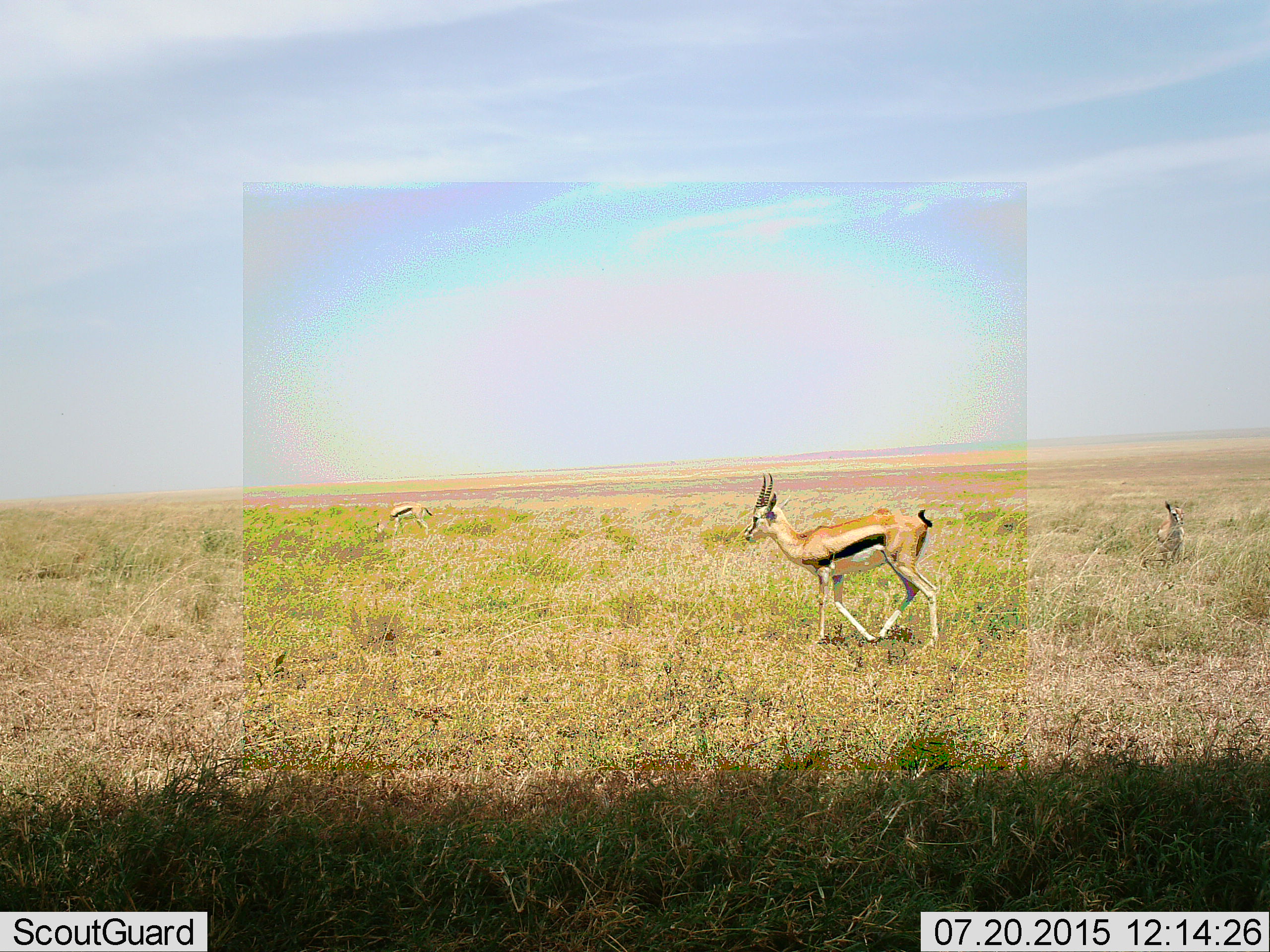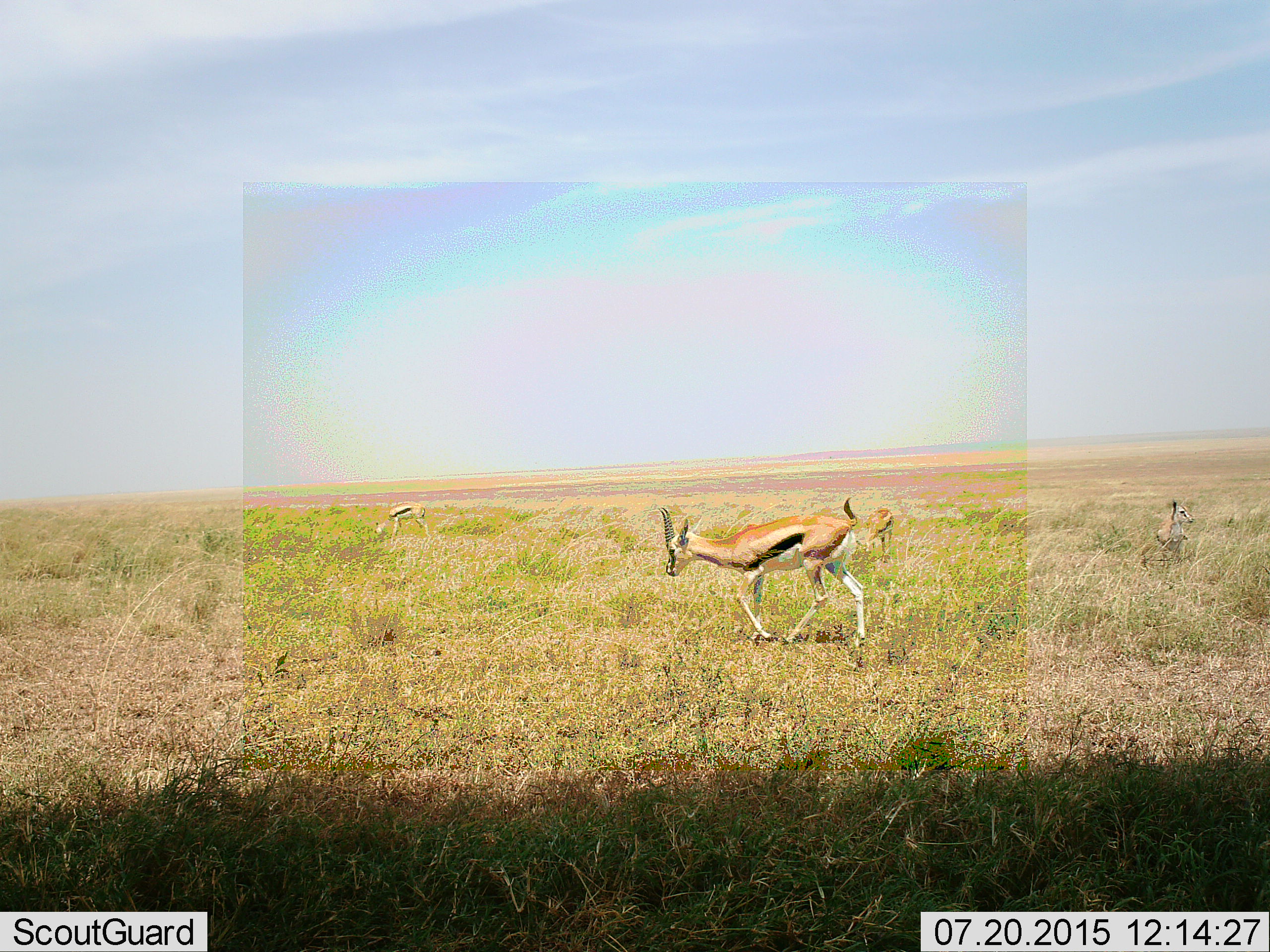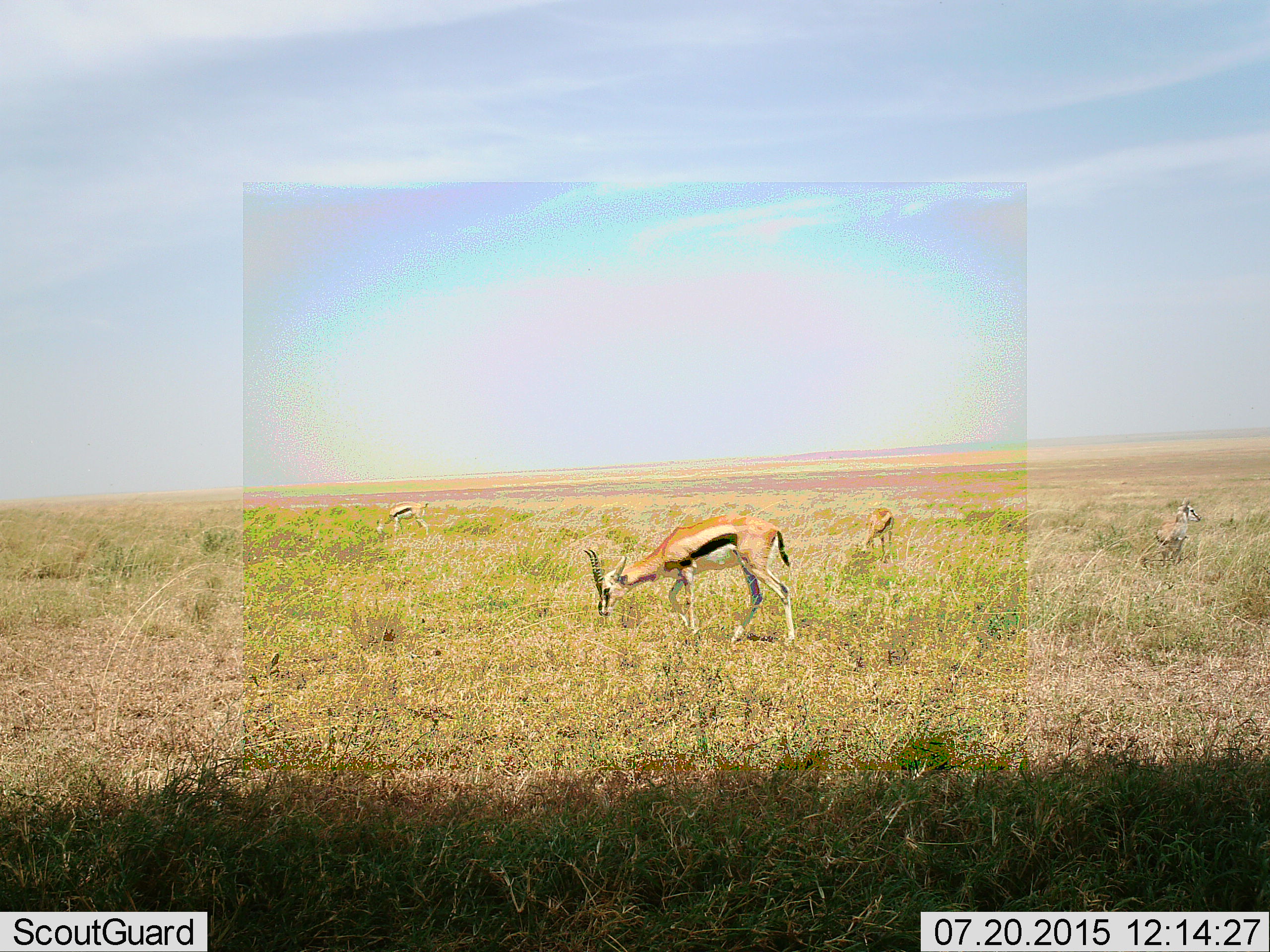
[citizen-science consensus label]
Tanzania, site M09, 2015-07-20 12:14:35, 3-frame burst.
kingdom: Animalia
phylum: Chordata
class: Mammalia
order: Artiodactyla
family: Bovidae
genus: Eudorcas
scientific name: Eudorcas thomsonii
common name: thomson's gazelle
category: gazellethomsons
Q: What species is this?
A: Gazellethomsons (thomson's gazelle) (Eudorcas thomsonii).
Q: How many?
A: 4.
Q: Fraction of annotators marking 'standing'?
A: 62%.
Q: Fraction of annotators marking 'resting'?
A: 0%.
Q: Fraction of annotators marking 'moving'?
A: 75%.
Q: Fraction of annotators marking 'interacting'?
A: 0%.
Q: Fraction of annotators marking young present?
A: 12%.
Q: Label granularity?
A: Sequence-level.